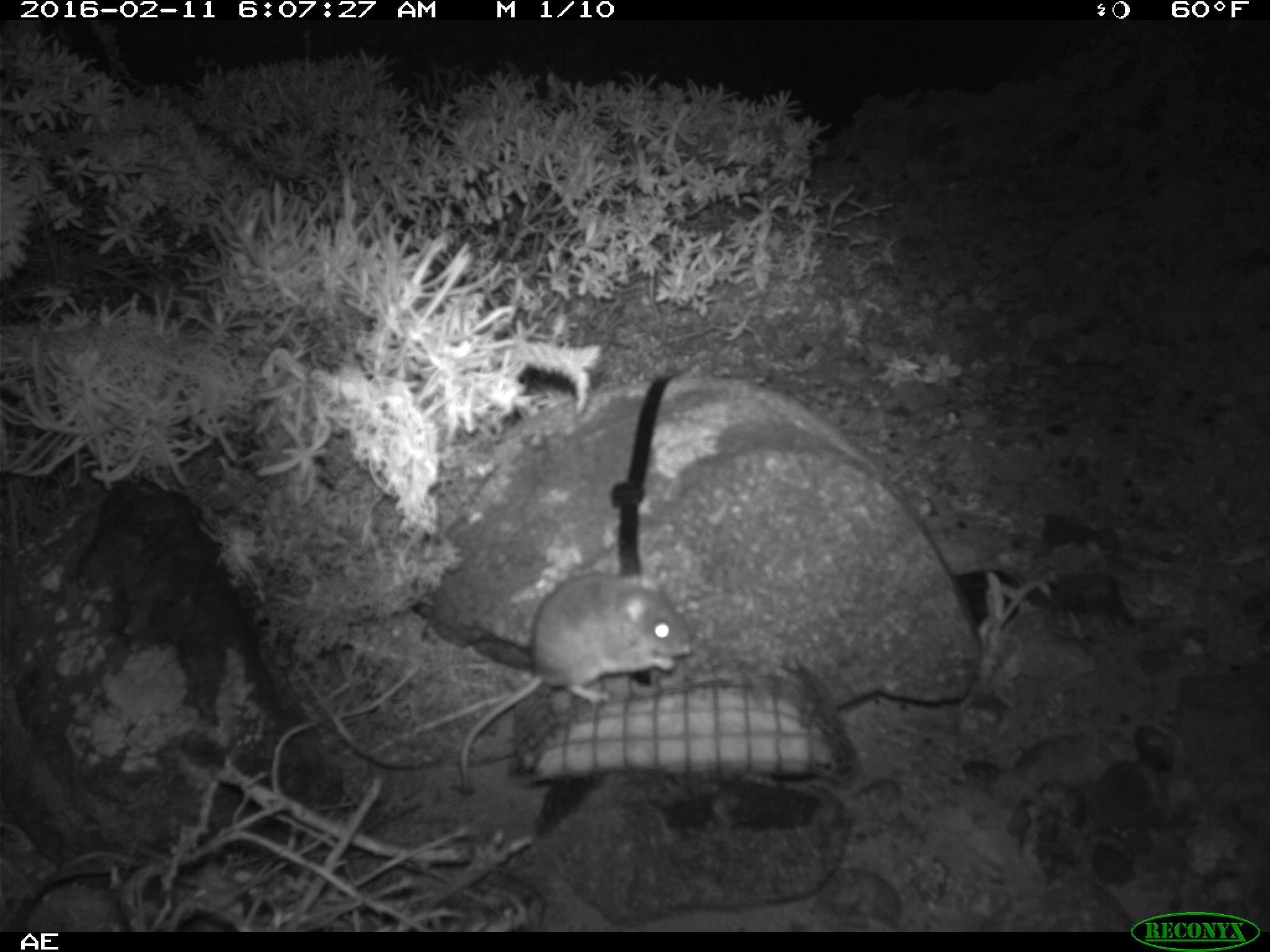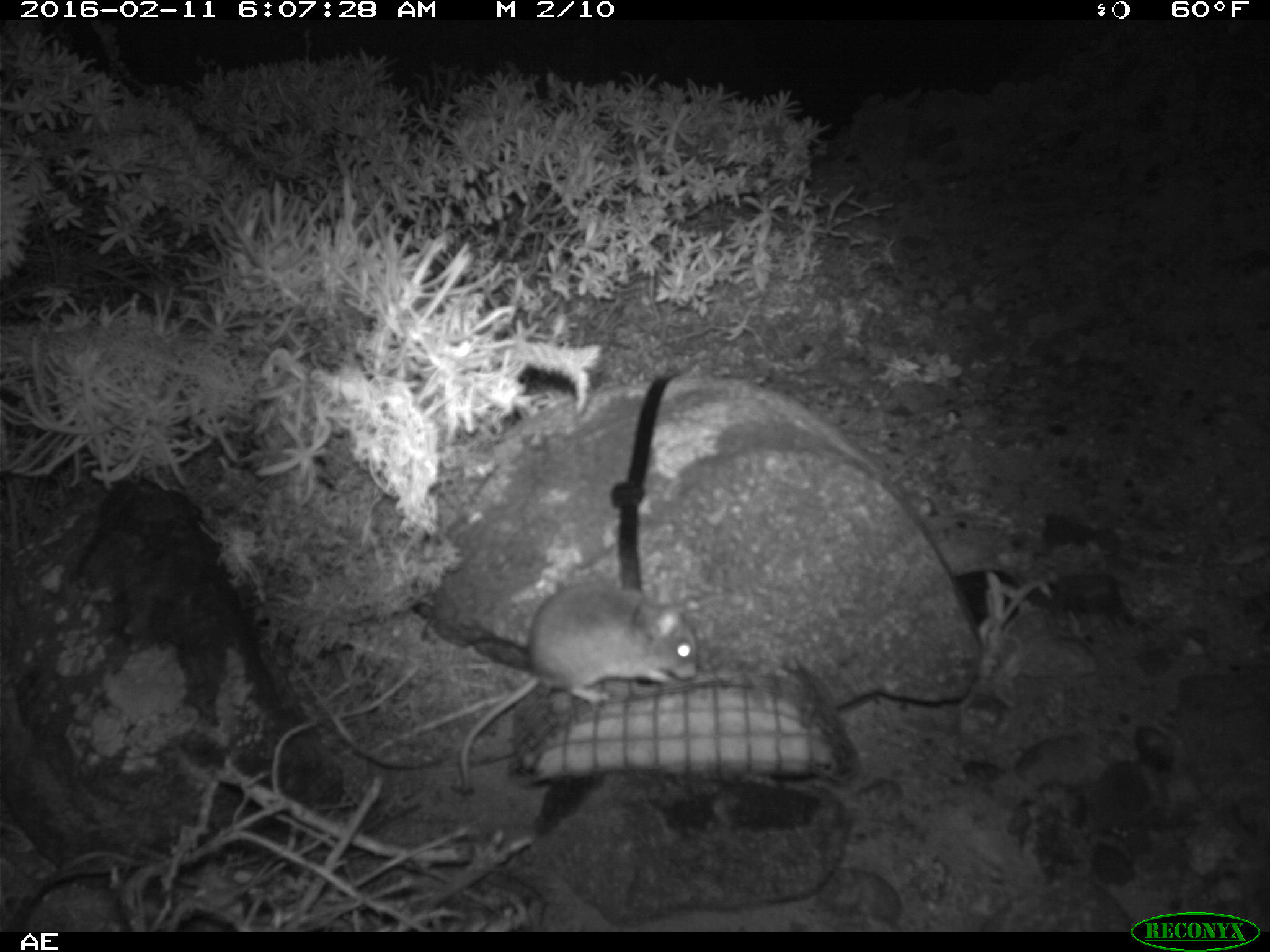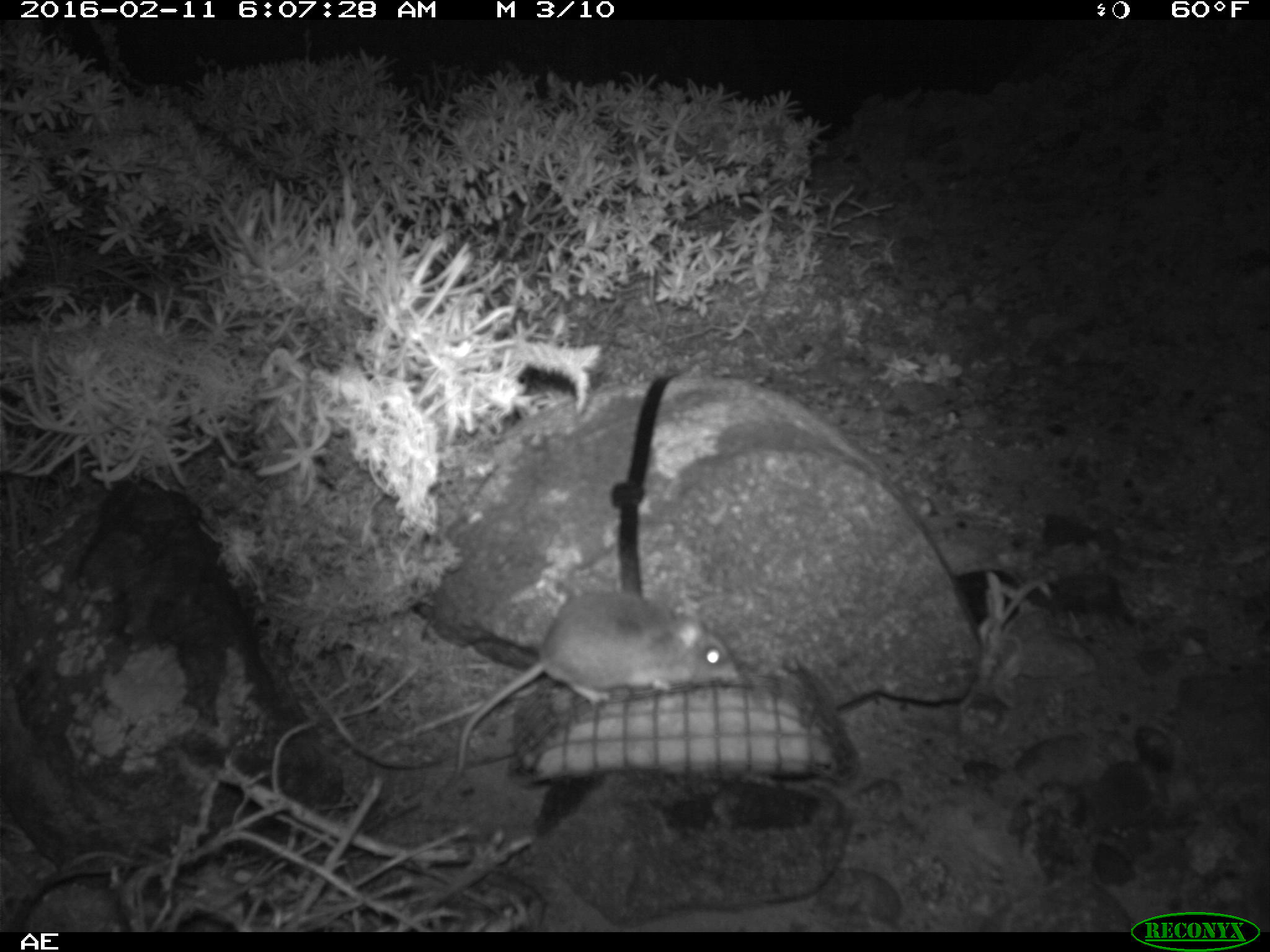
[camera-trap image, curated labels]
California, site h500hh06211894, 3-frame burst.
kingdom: Animalia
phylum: Chordata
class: Mammalia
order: Rodentia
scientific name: Rodentia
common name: rodent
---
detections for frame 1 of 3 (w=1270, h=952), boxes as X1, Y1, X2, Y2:
rodent: 462, 573, 696, 785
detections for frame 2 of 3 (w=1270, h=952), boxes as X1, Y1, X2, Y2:
rodent: 457, 577, 696, 793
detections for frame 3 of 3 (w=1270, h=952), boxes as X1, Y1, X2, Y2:
rodent: 455, 589, 735, 777